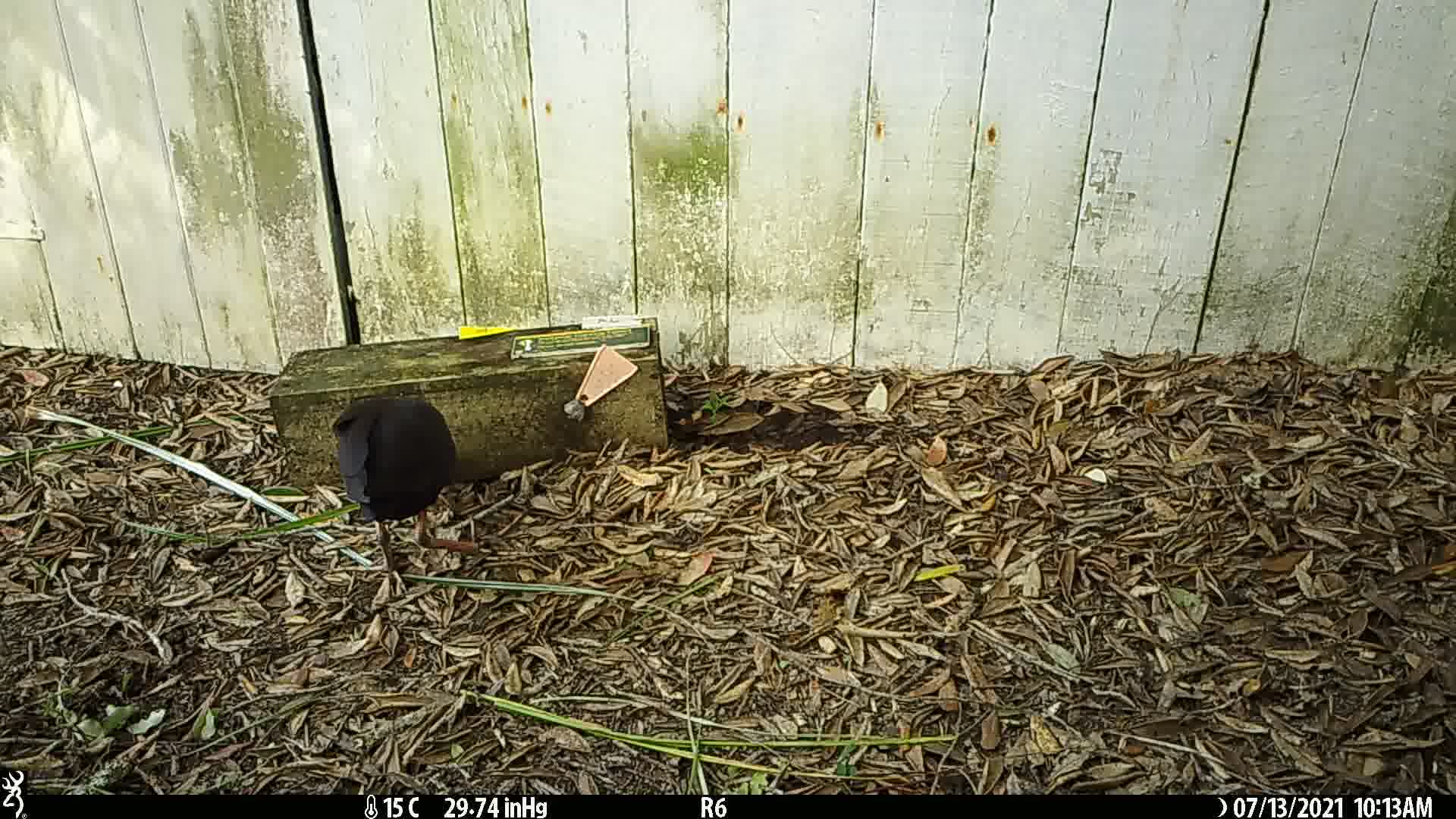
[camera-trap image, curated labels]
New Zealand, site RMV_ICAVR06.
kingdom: Animalia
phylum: Chordata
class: Aves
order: Gruiformes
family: Rallidae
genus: Porphyrio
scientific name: Porphyrio melanotus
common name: australasian swamphen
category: pukeko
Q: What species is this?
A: Pukeko (australasian swamphen) (Porphyrio melanotus).